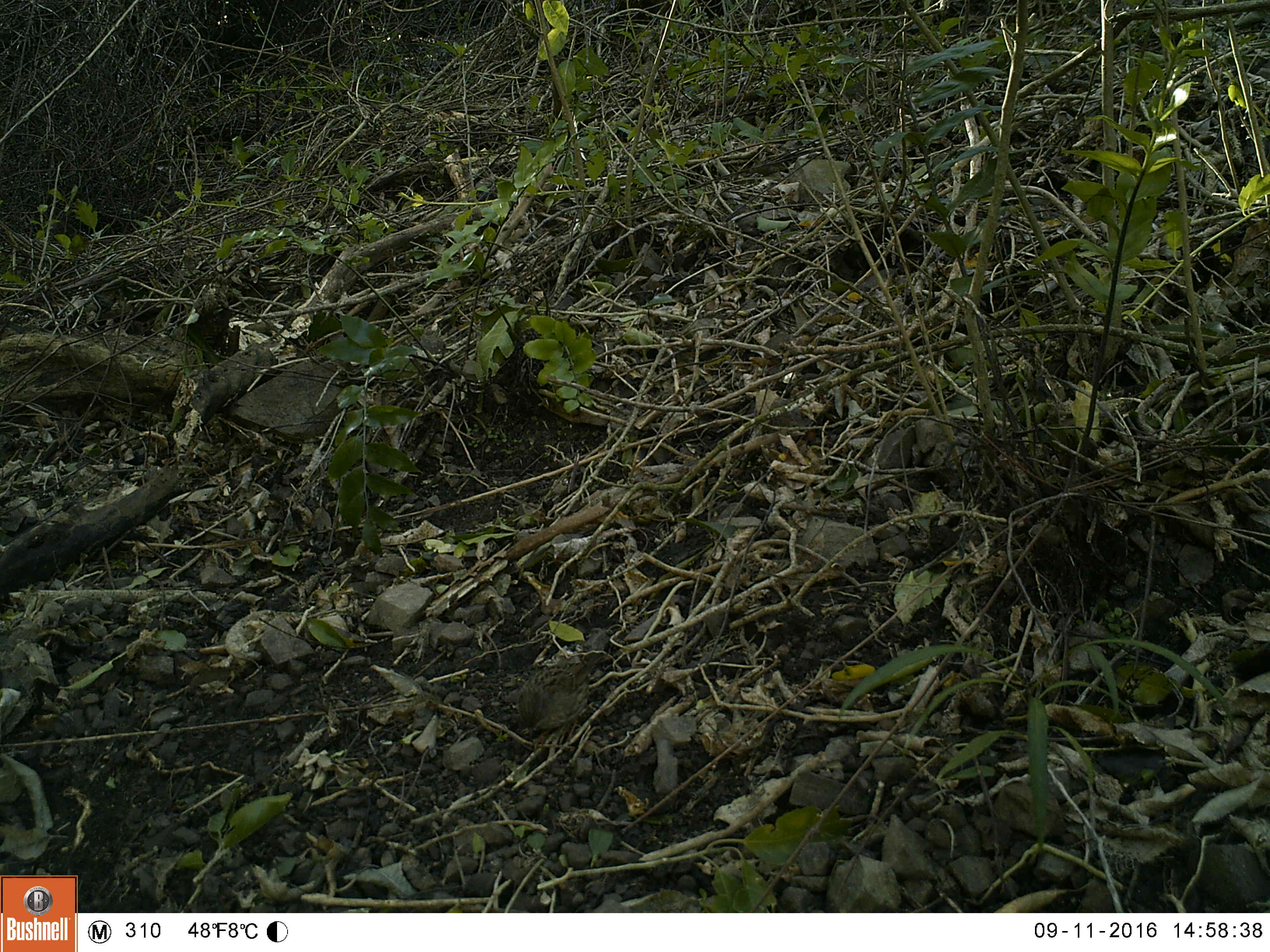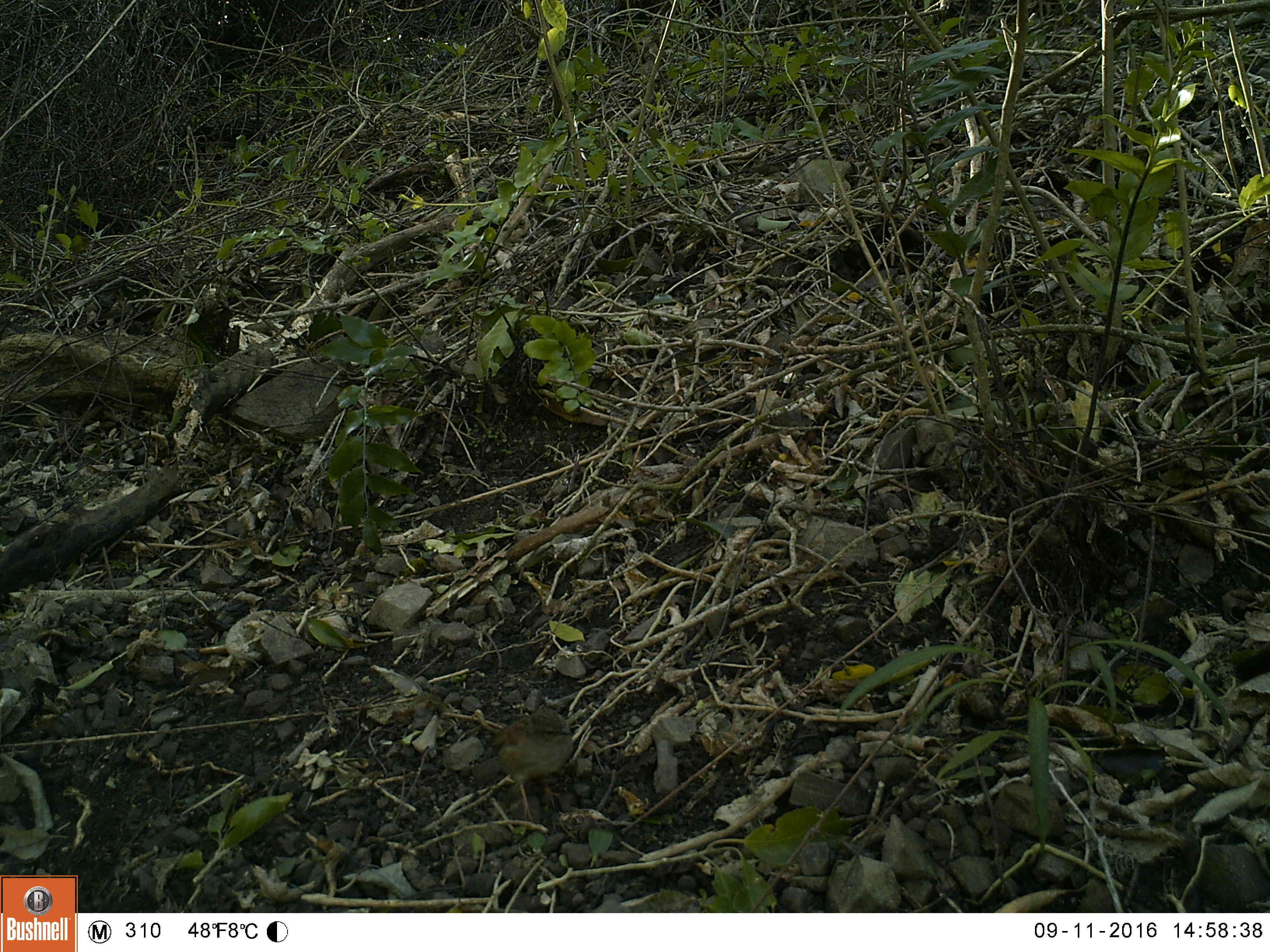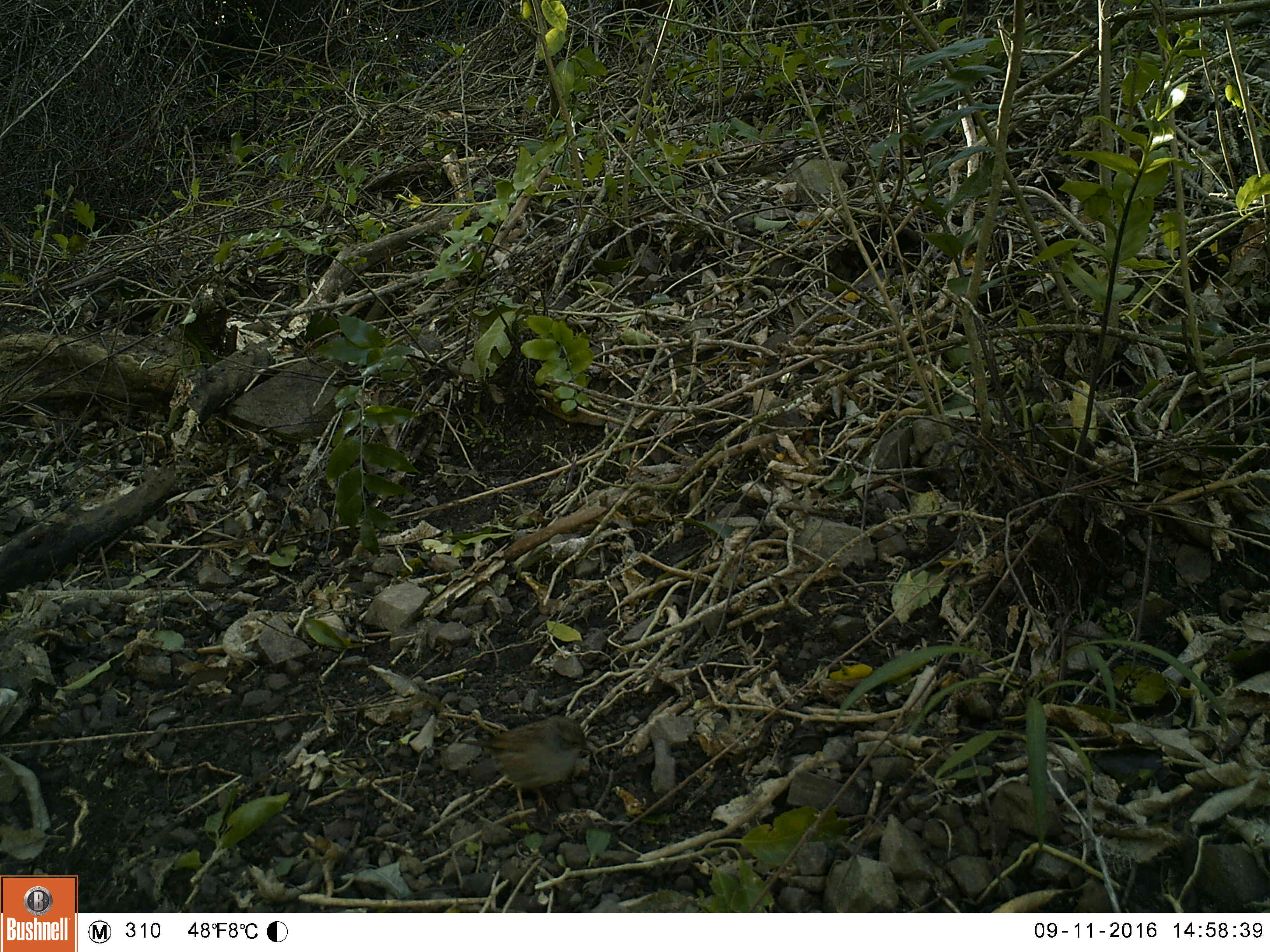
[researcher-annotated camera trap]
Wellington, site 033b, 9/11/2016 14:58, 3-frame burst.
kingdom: Animalia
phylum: Chordata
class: Aves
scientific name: Aves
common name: bird